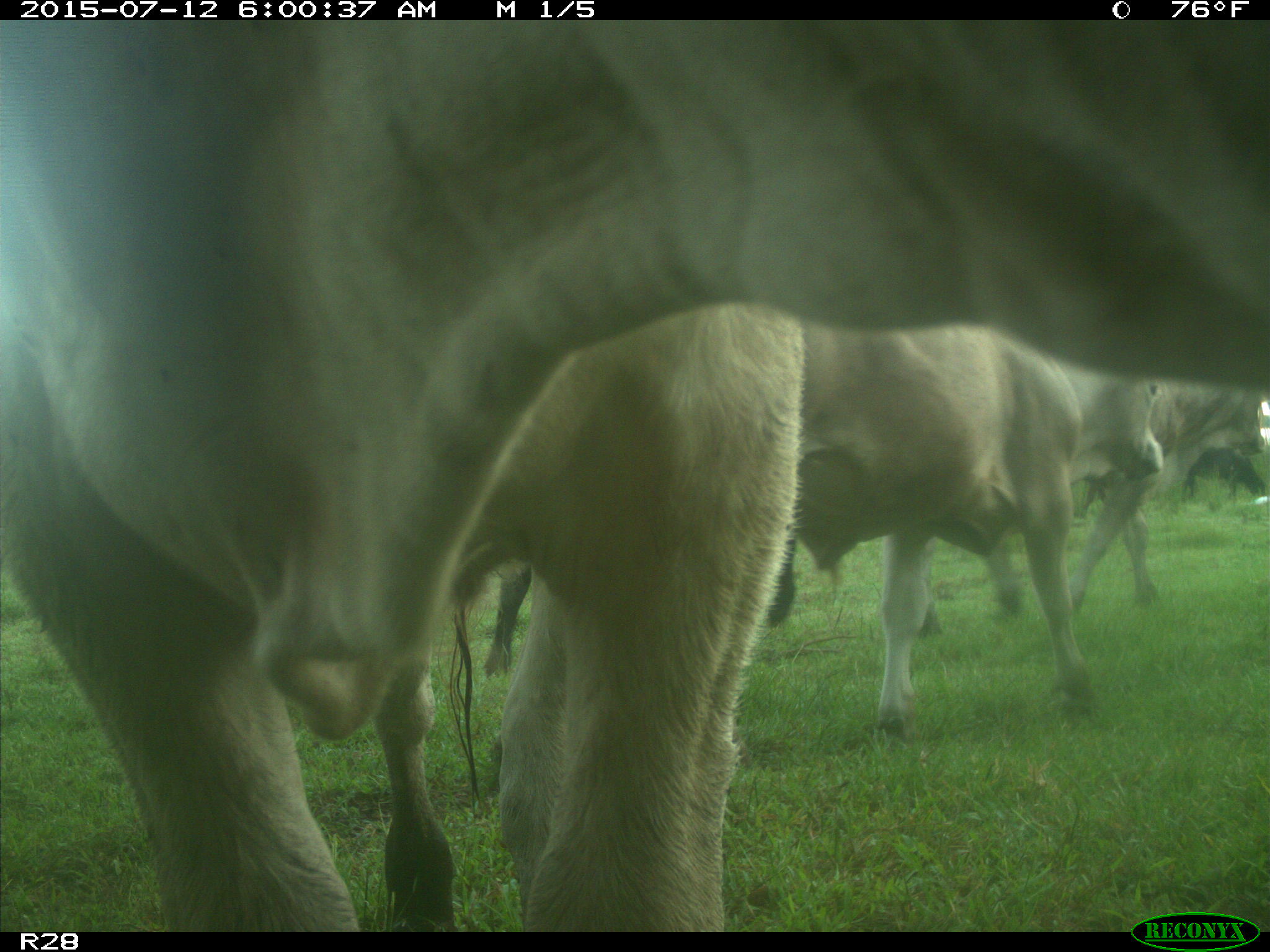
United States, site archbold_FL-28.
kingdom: Animalia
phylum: Chordata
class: Mammalia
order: Artiodactyla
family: Bovidae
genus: Bos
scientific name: Bos taurus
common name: domestic cow